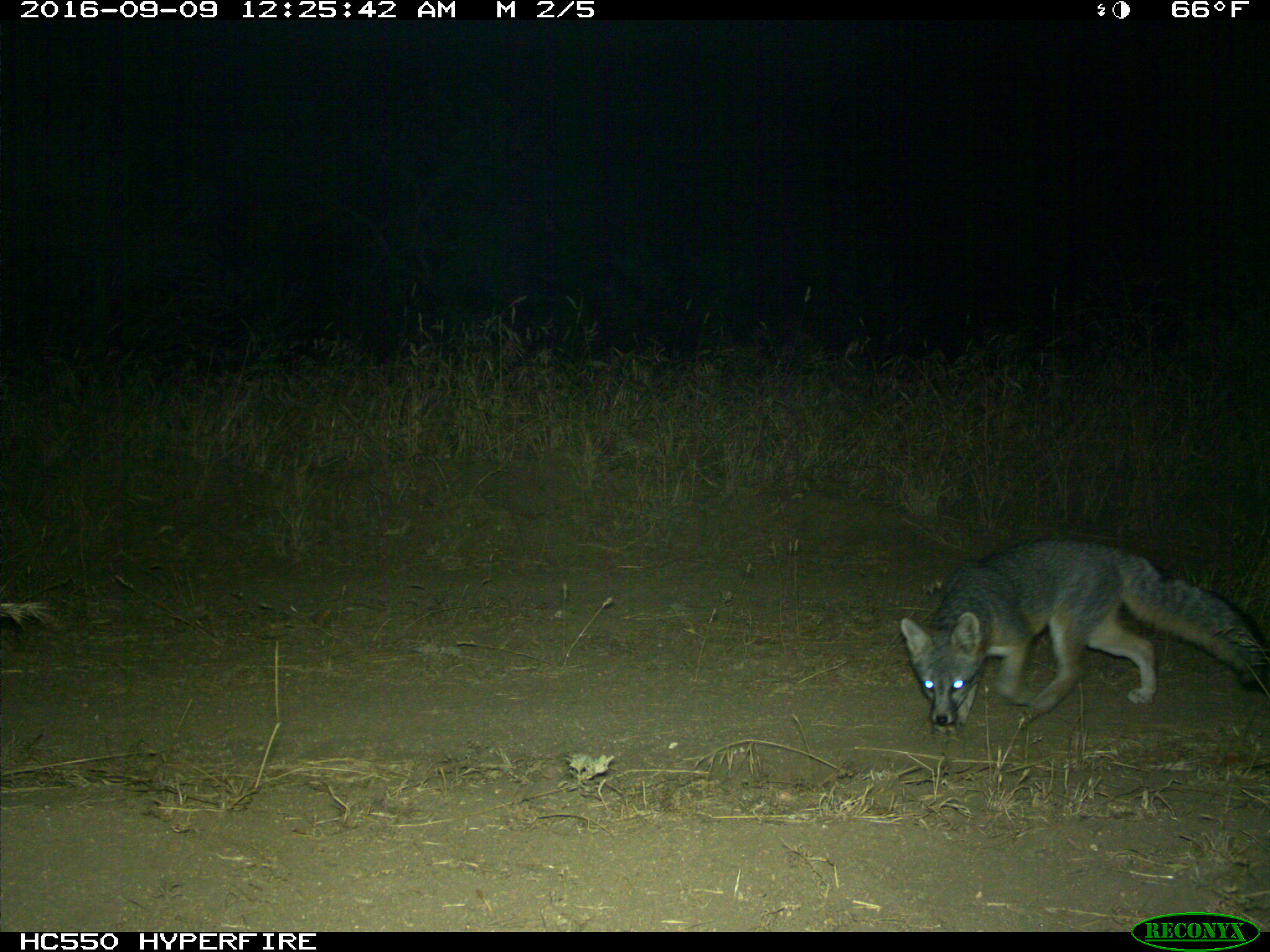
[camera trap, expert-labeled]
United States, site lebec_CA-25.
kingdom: Animalia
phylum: Chordata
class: Mammalia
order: Carnivora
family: Canidae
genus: Urocyon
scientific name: Urocyon cinereoargenteus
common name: gray fox